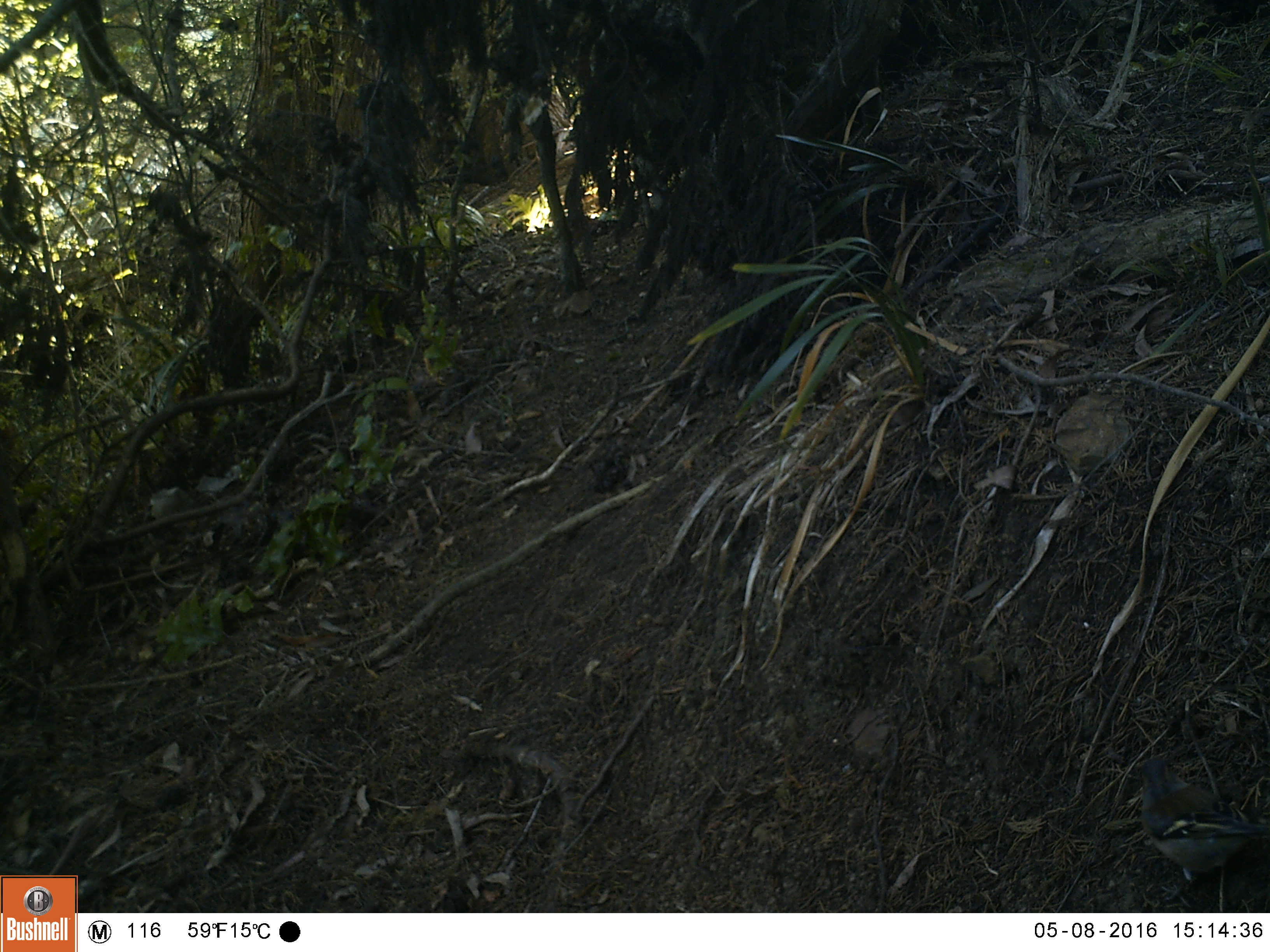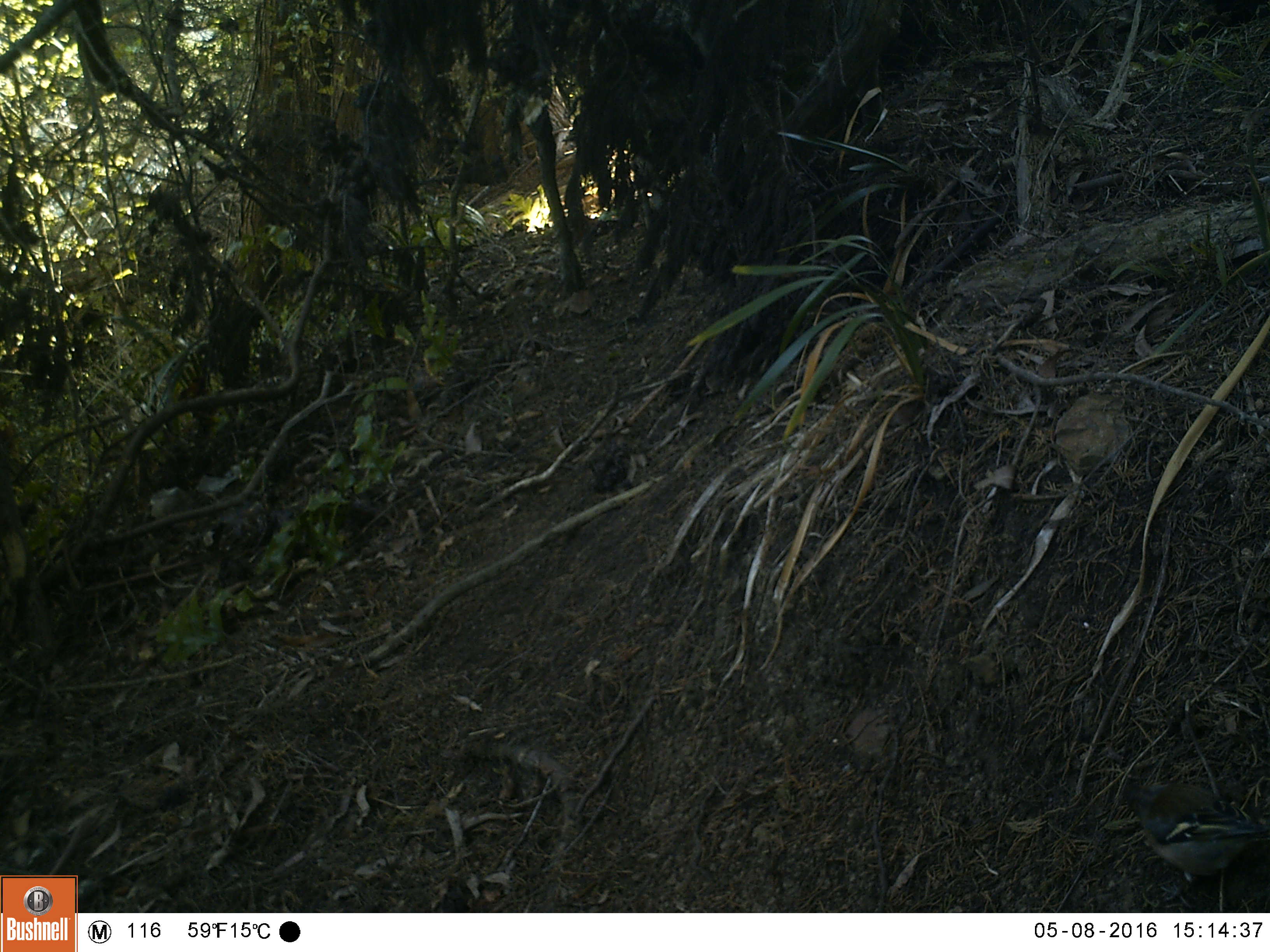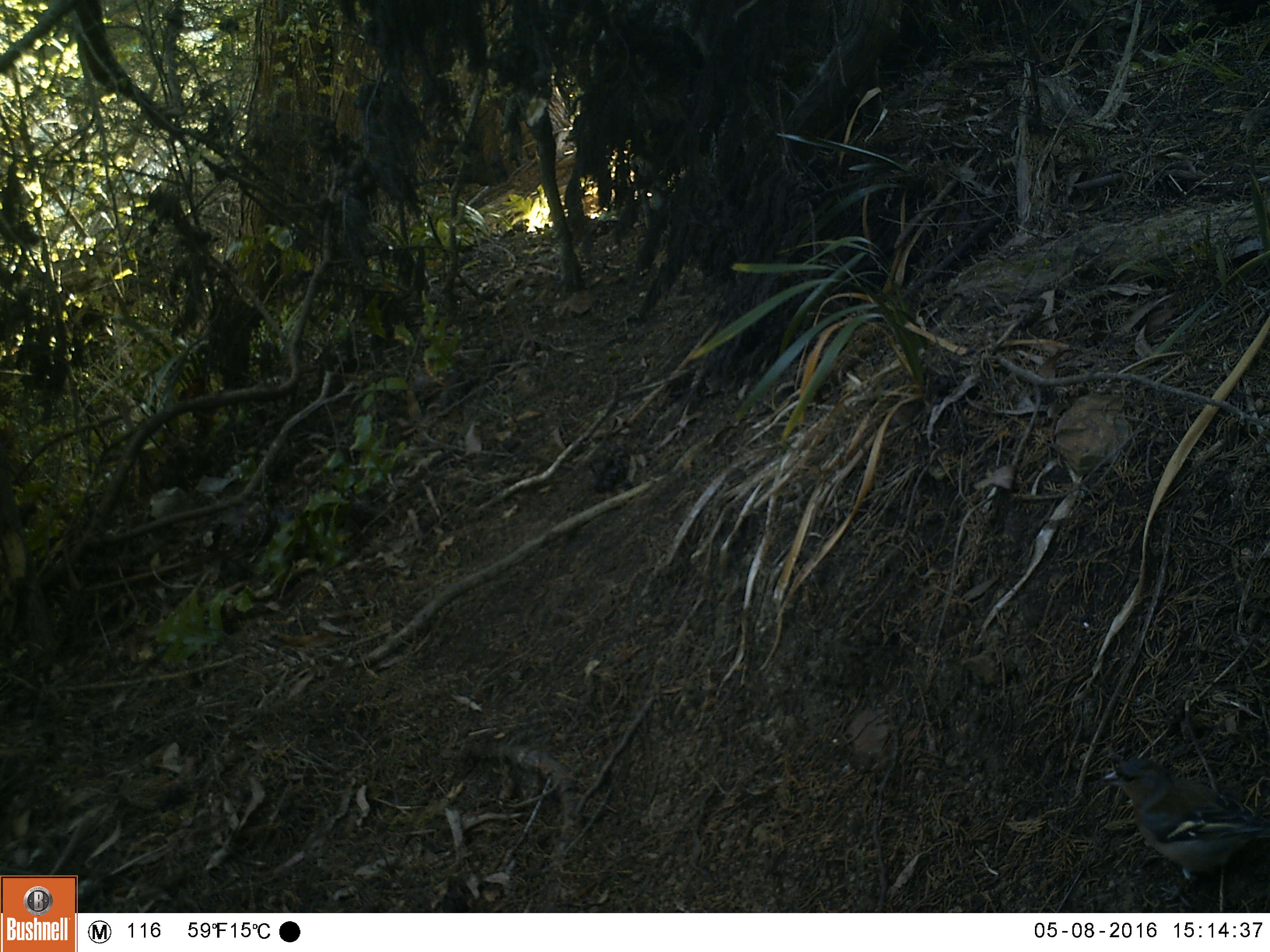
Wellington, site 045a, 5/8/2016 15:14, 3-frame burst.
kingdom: Animalia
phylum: Chordata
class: Aves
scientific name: Aves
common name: bird